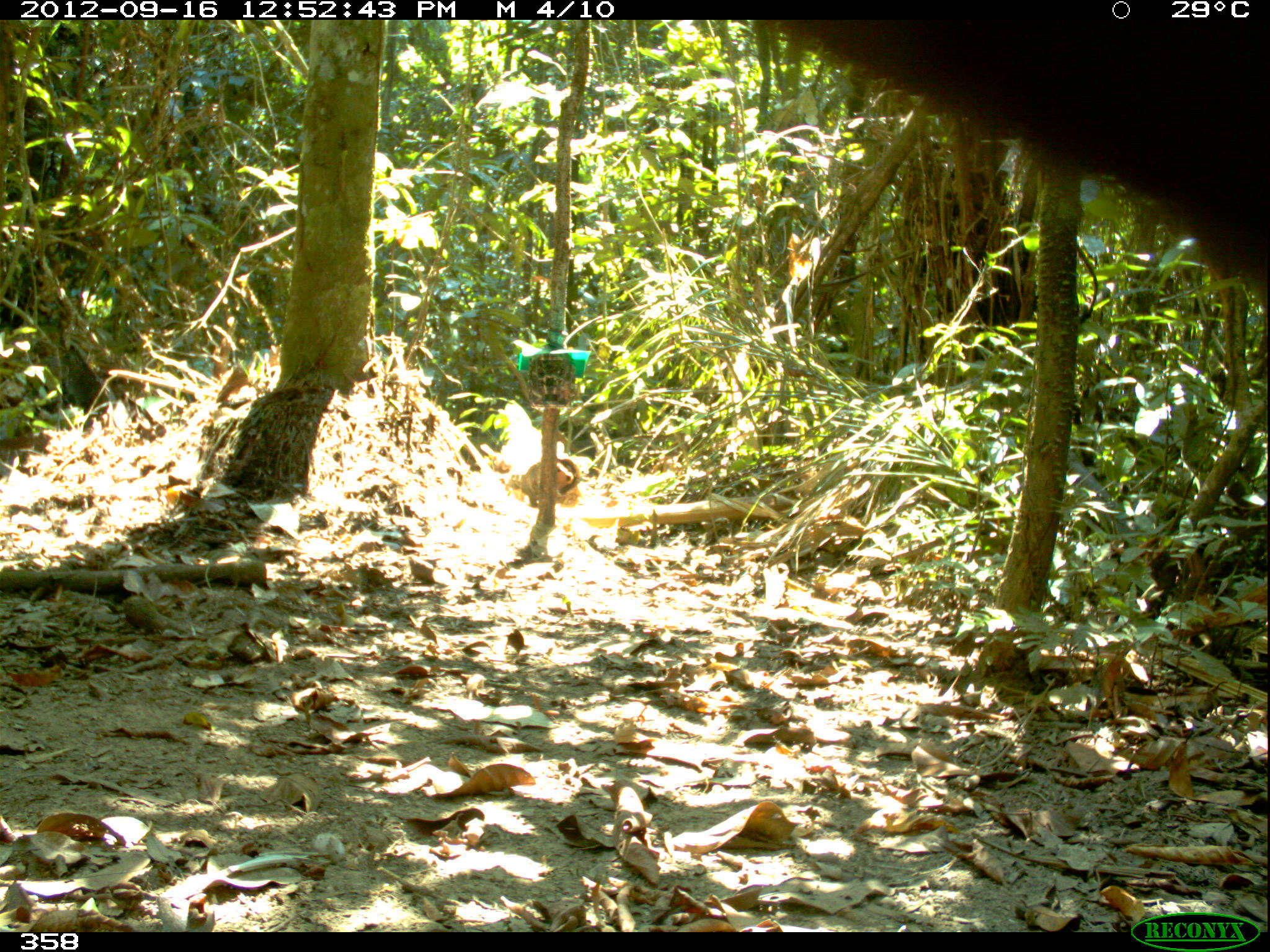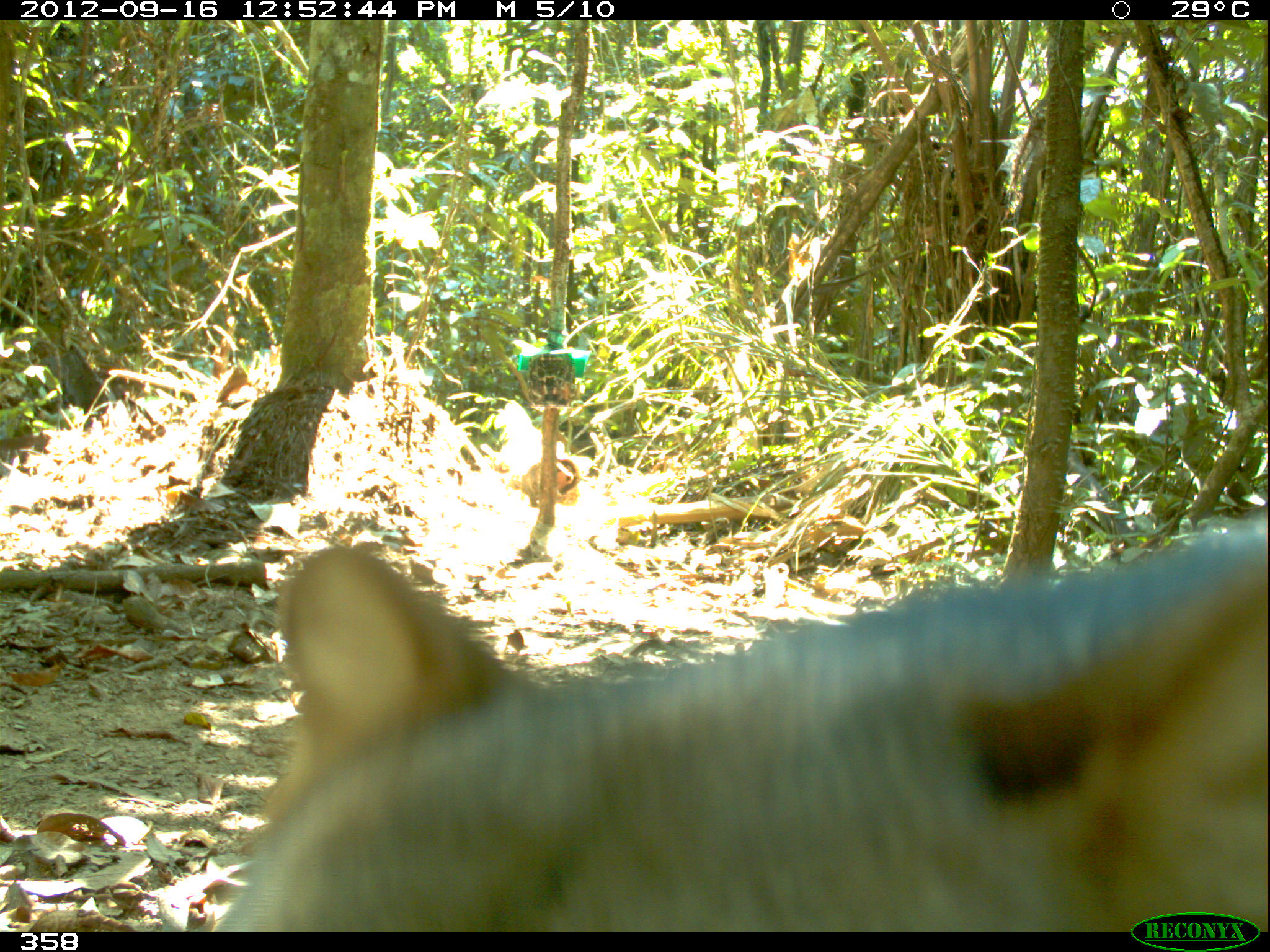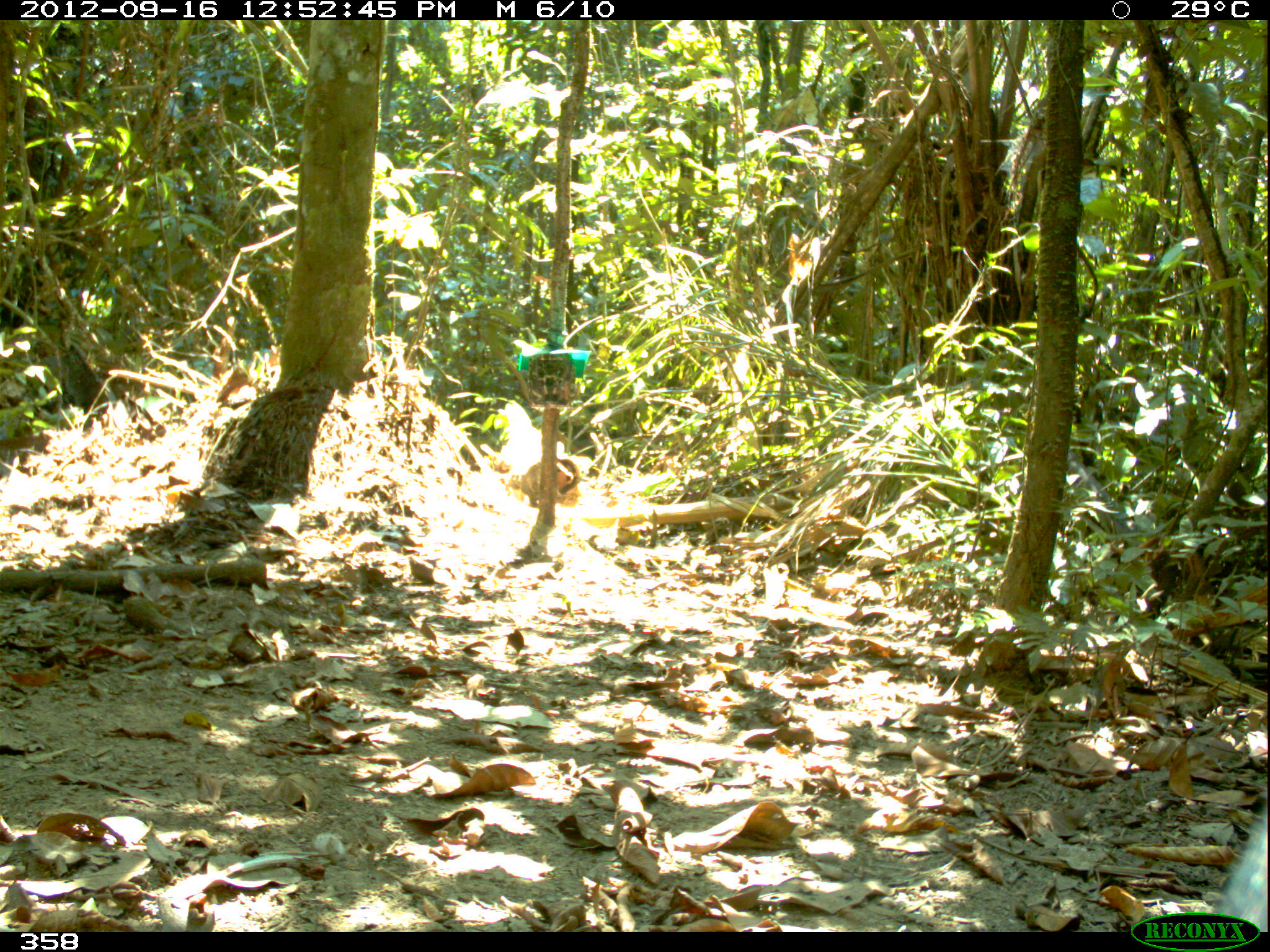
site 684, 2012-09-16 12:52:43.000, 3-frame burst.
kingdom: Animalia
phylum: Chordata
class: Mammalia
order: Carnivora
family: Canidae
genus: Atelocynus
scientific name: Atelocynus microtis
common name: short-eared dog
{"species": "Atelocynus microtis (short-eared dog)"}